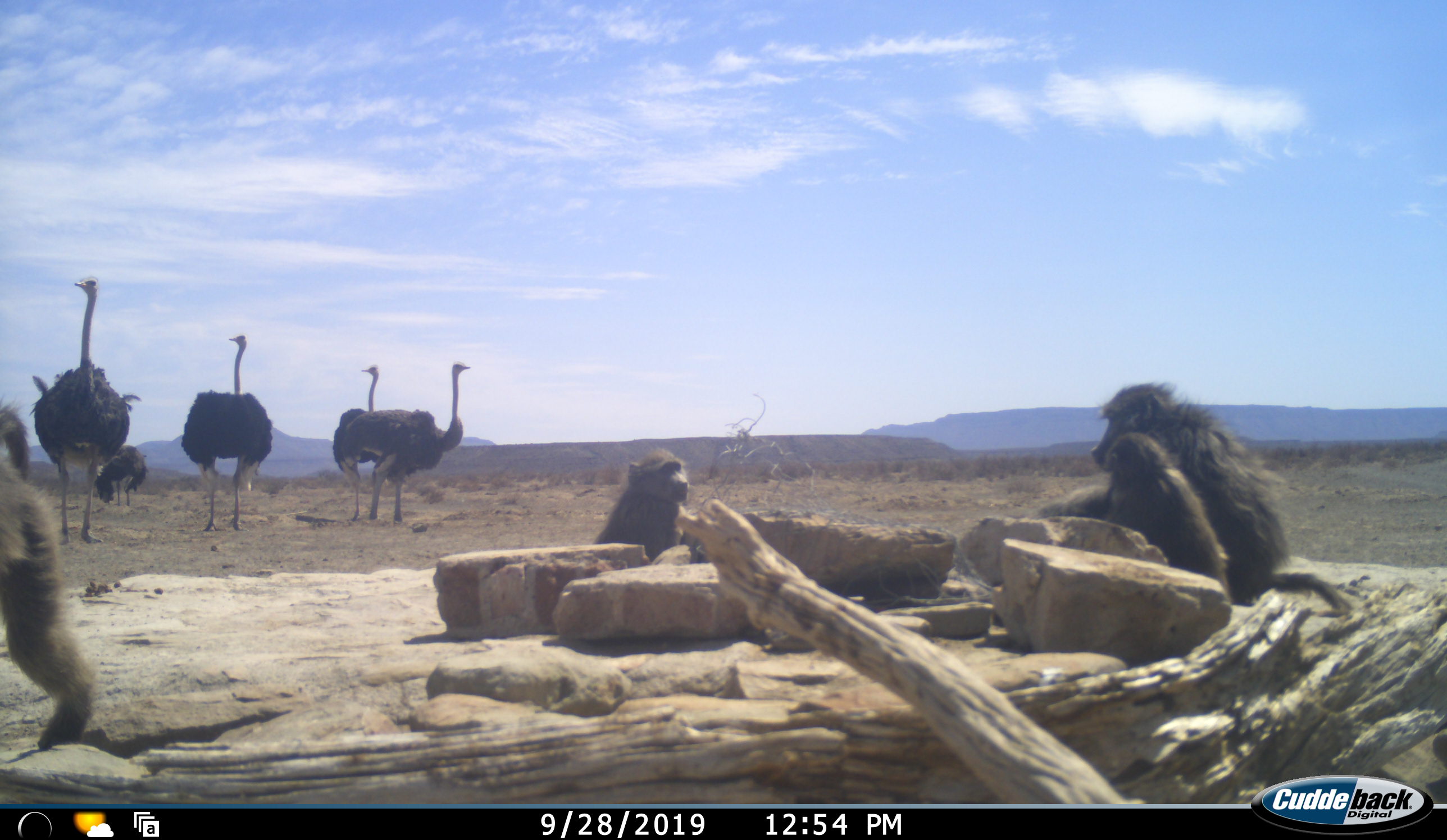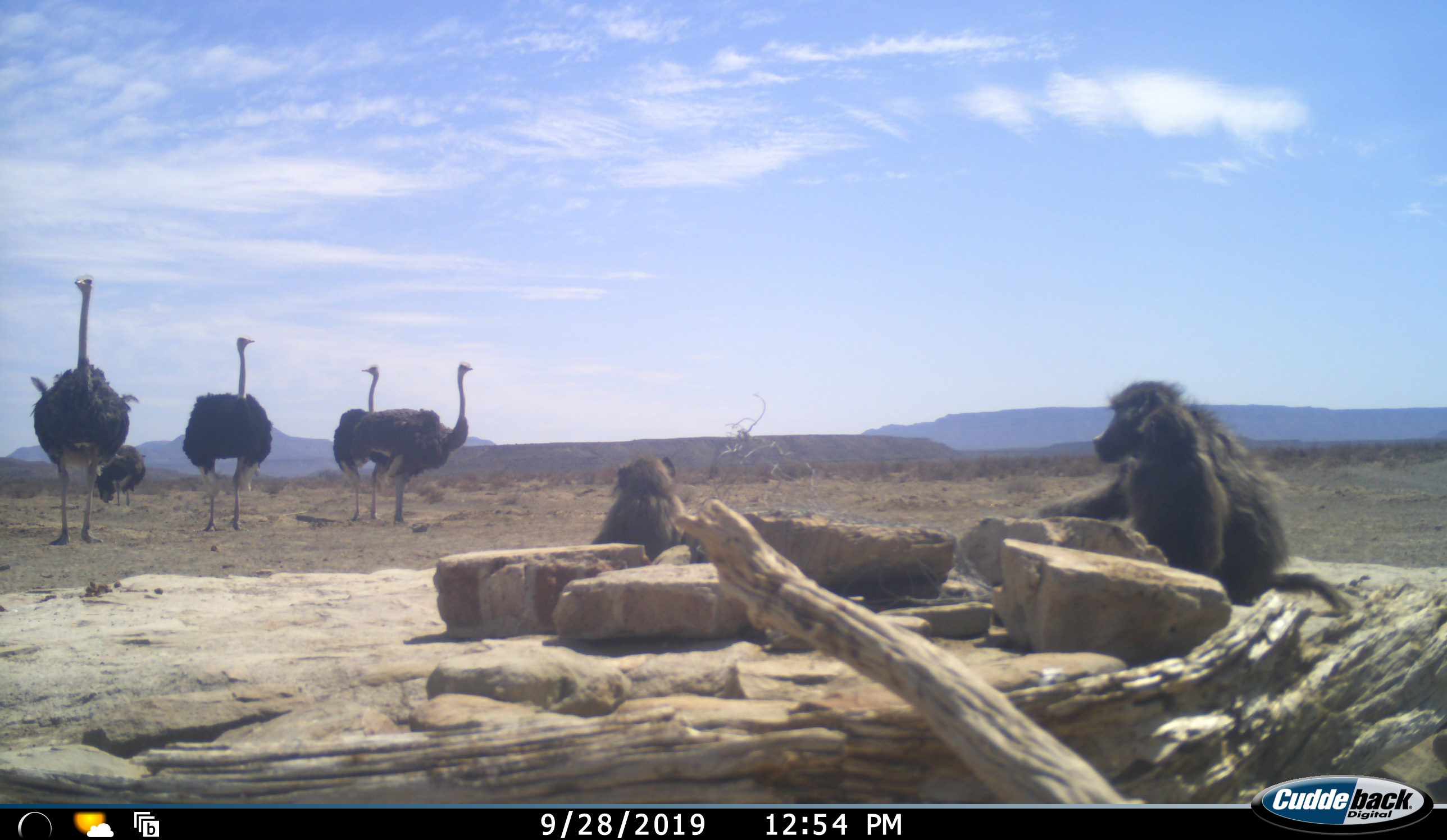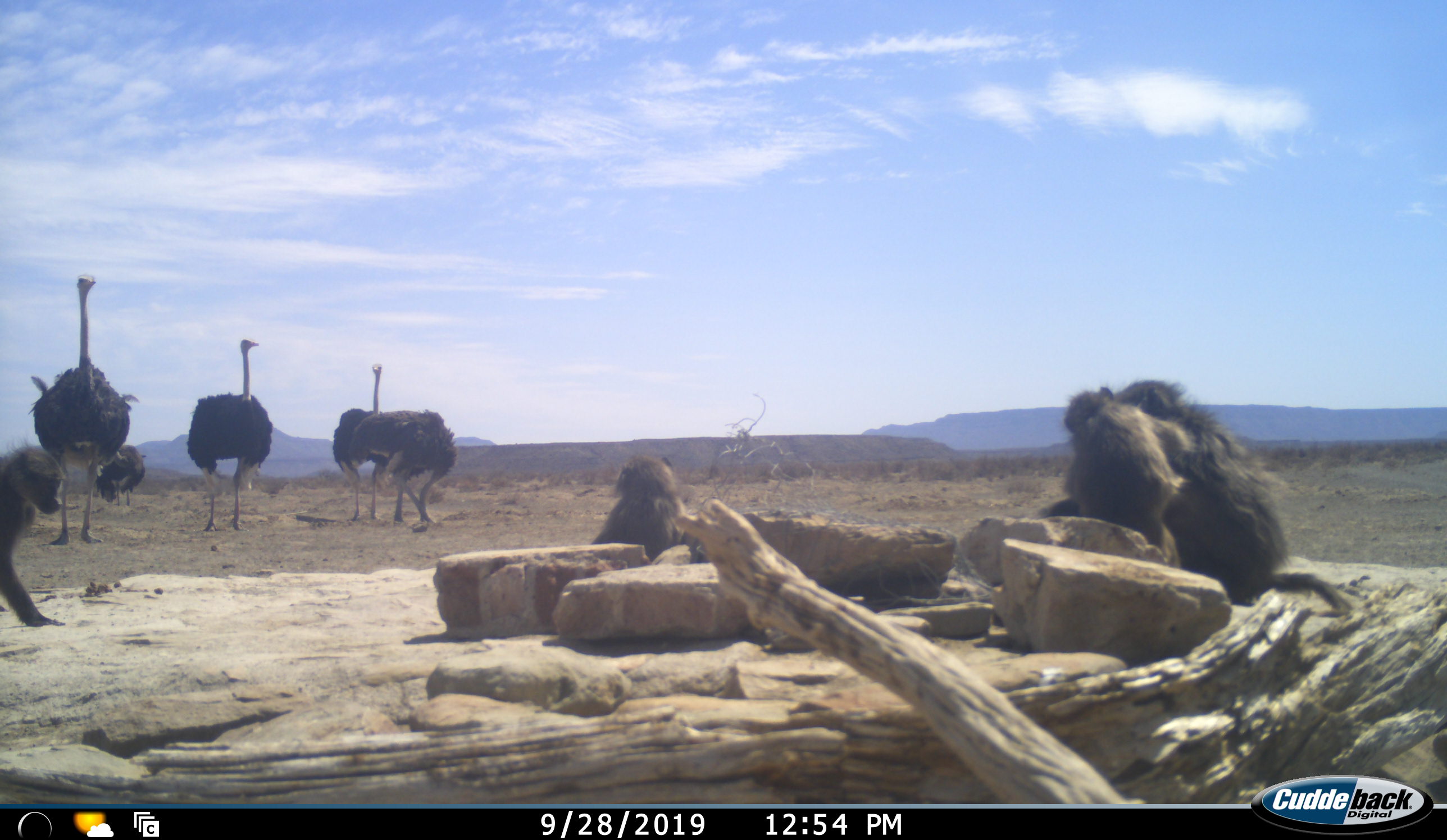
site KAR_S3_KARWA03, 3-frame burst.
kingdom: Animalia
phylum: Chordata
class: Mammalia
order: Primates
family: Cercopithecidae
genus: Papio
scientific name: Papio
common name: baboon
Baboon (Papio), count 4. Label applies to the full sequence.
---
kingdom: Animalia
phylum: Chordata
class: Aves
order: Struthioniformes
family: Struthionidae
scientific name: Struthionidae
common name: ostrich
Ostrich (Struthionidae), count 5. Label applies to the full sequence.